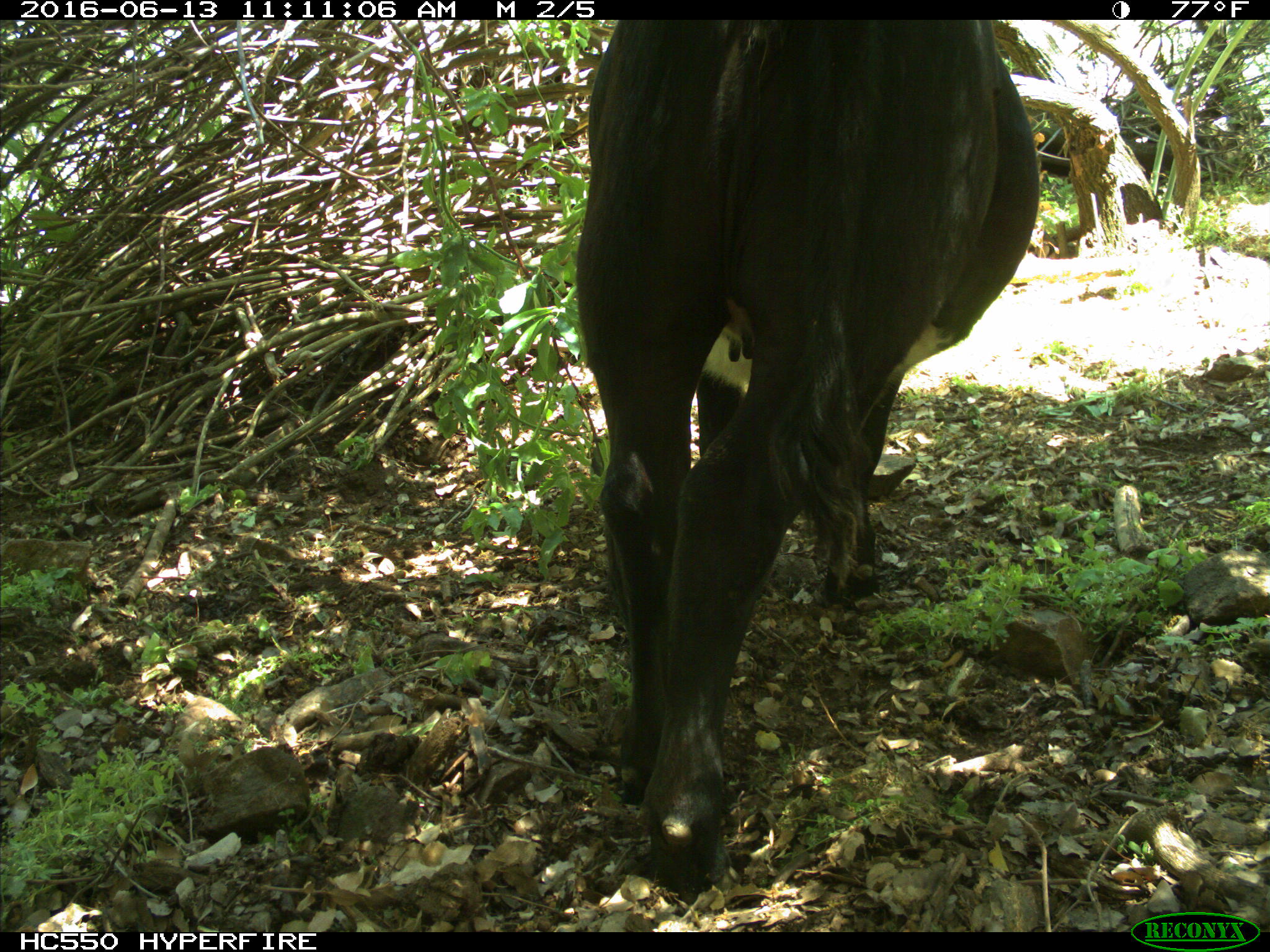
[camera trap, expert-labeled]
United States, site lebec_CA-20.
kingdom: Animalia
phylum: Chordata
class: Mammalia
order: Artiodactyla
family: Bovidae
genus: Bos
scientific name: Bos taurus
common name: domestic cow